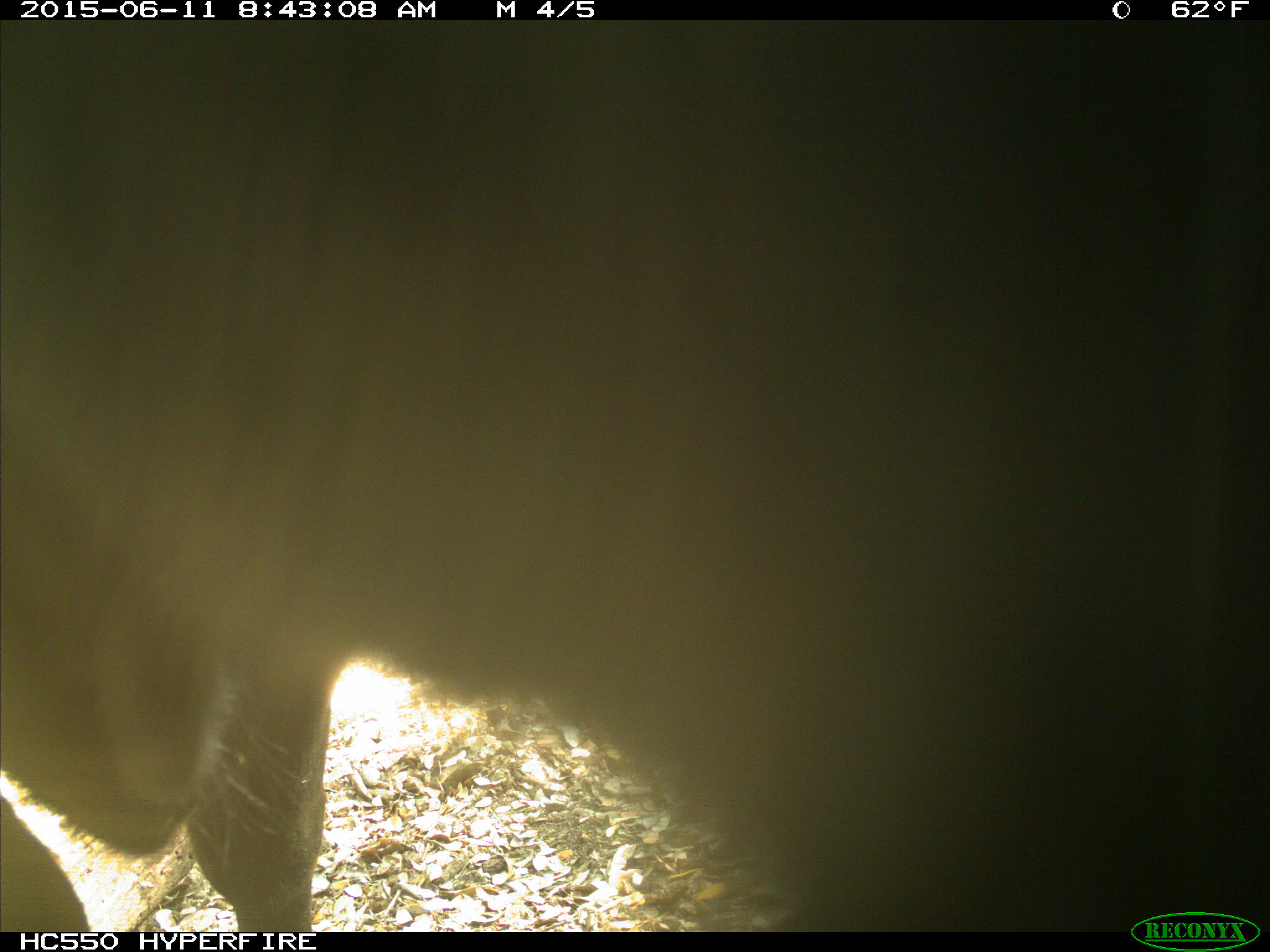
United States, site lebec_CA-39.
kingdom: Animalia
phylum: Chordata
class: Mammalia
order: Artiodactyla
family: Bovidae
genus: Bos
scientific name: Bos taurus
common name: domestic cow